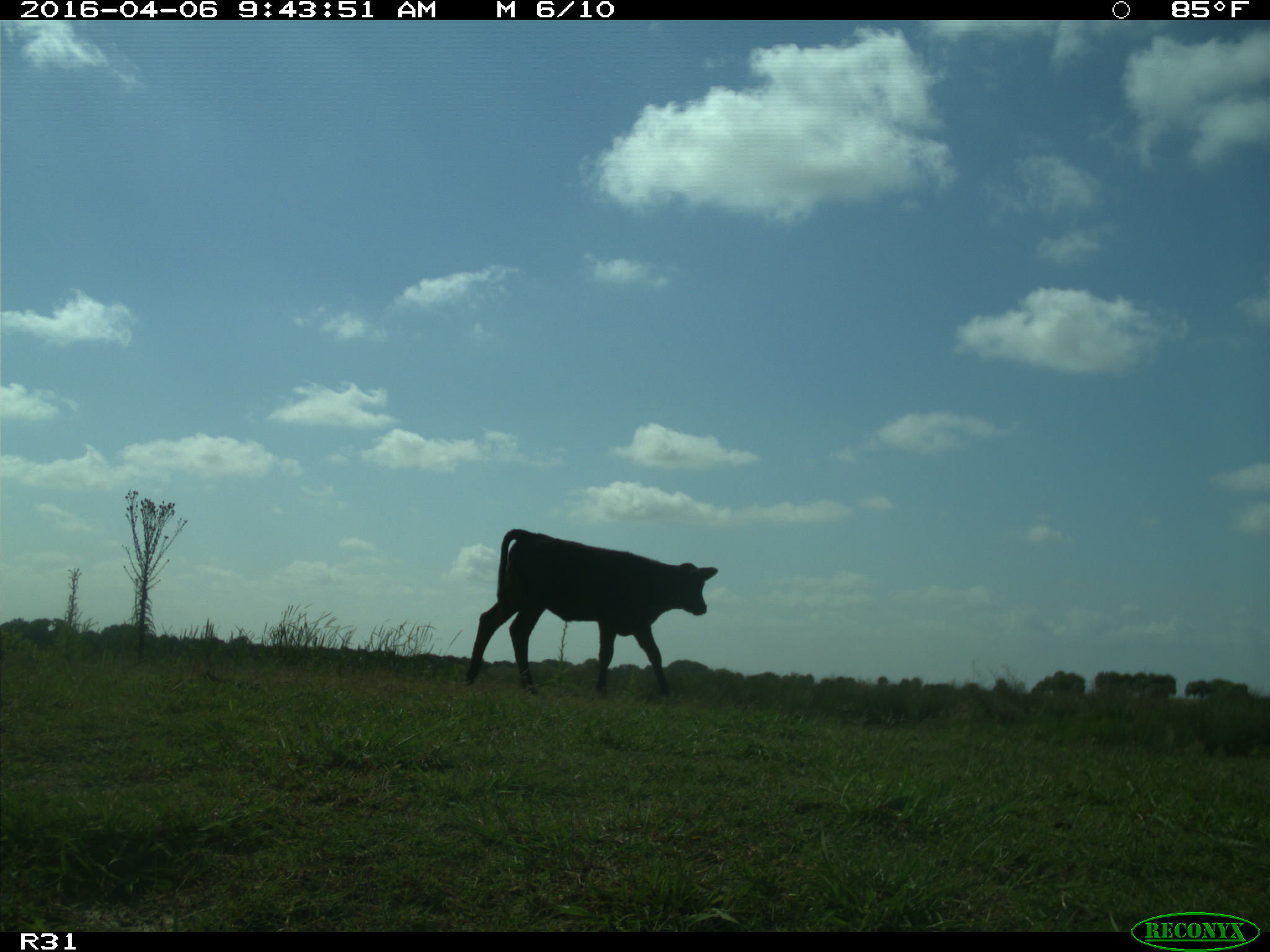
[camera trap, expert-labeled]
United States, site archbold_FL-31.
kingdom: Animalia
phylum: Chordata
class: Mammalia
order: Artiodactyla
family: Bovidae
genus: Bos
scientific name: Bos taurus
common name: domestic cow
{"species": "Bos taurus (domestic cow)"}